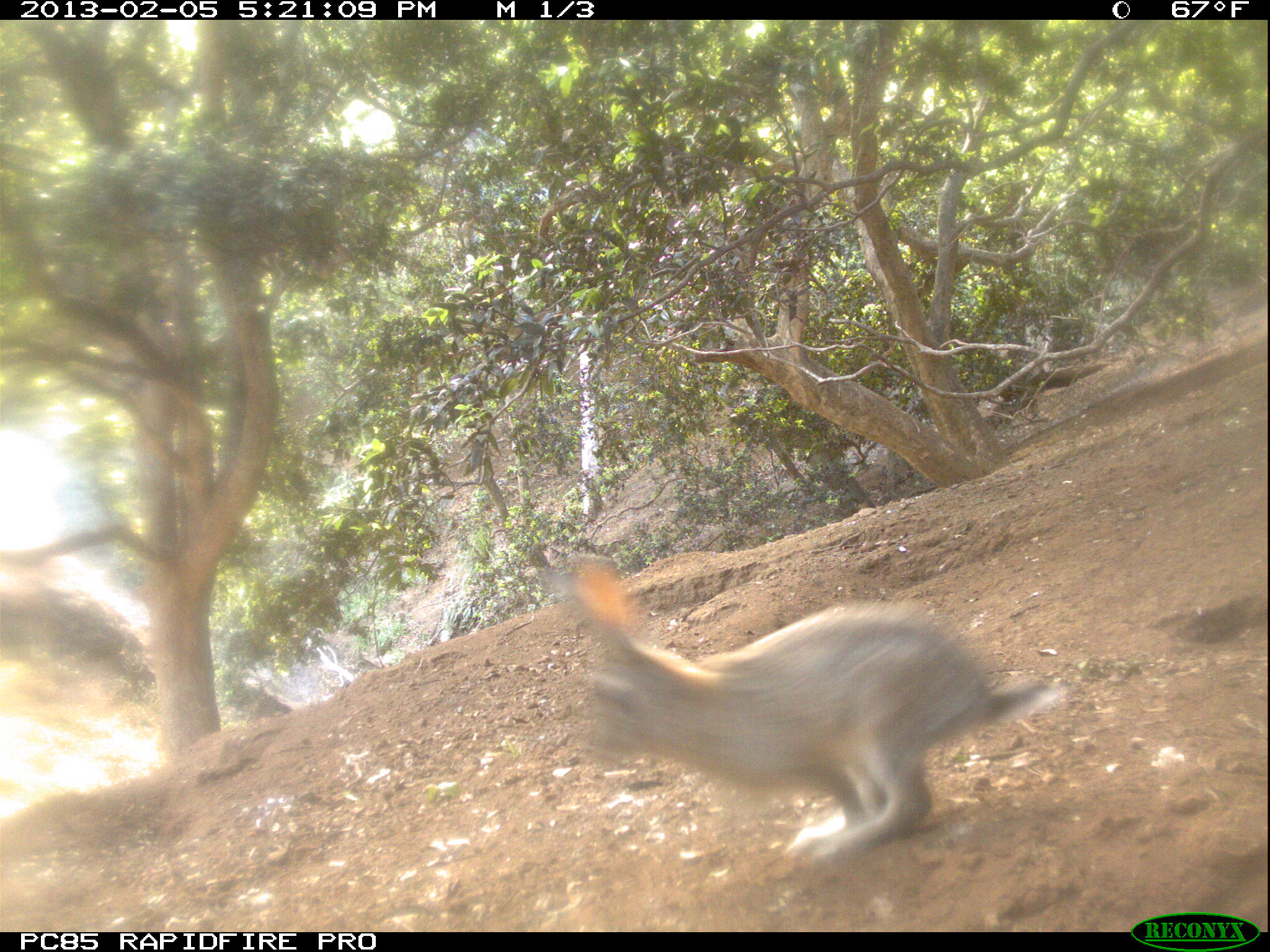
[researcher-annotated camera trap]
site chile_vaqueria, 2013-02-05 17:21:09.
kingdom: Animalia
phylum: Chordata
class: Mammalia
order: Lagomorpha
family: Leporidae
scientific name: Leporidae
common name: rabbits and hares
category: rabbit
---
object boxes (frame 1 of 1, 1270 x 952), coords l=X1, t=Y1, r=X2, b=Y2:
rabbit: l=533, t=559, r=1059, b=883